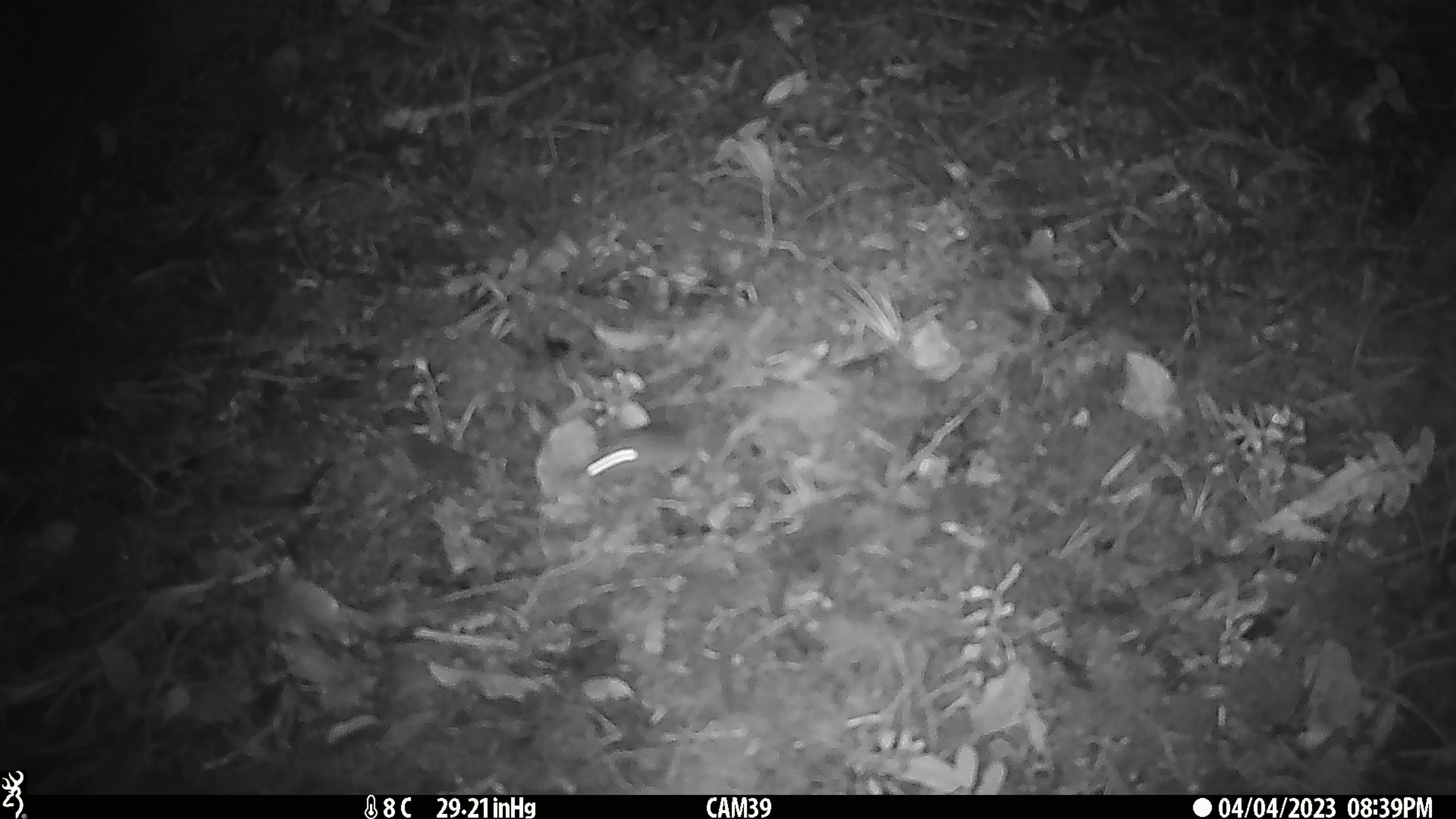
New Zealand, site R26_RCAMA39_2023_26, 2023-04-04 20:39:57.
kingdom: Animalia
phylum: Chordata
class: Mammalia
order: Rodentia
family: Muridae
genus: Mus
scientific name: Mus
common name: mouse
Mouse (Mus).